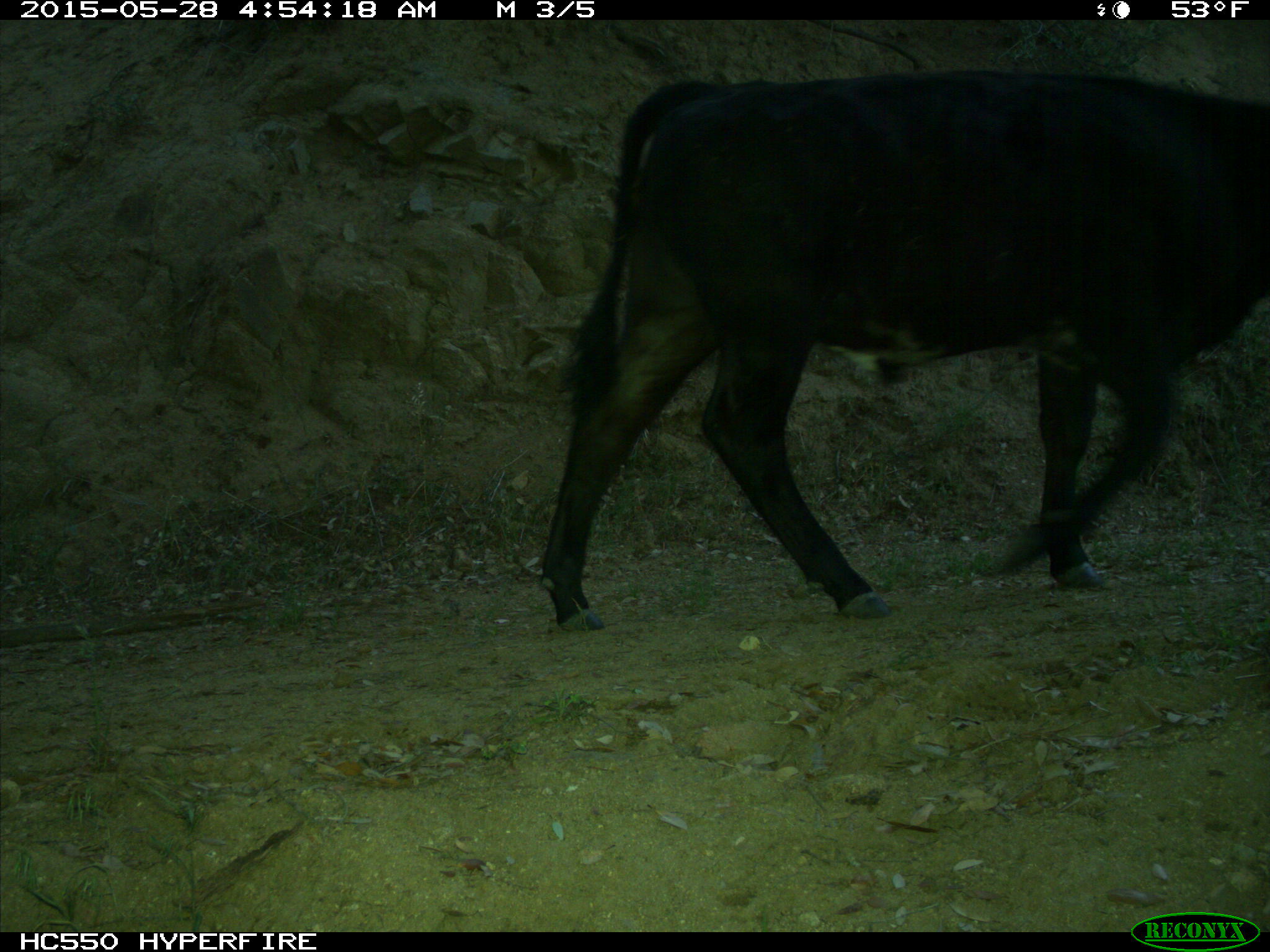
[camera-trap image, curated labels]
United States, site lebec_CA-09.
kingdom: Animalia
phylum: Chordata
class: Mammalia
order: Artiodactyla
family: Bovidae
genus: Bos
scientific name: Bos taurus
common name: domestic cow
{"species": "Bos taurus (domestic cow)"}